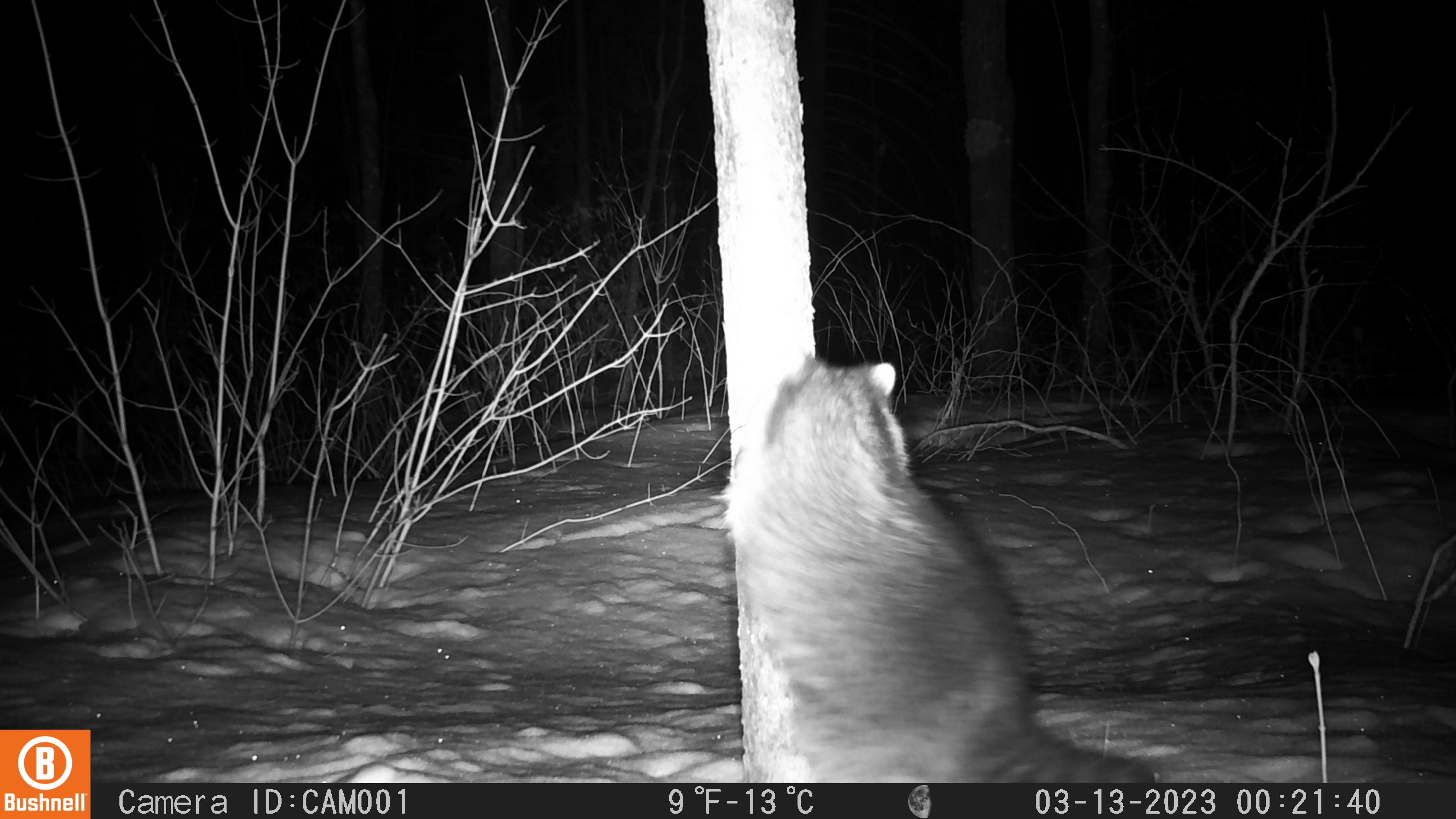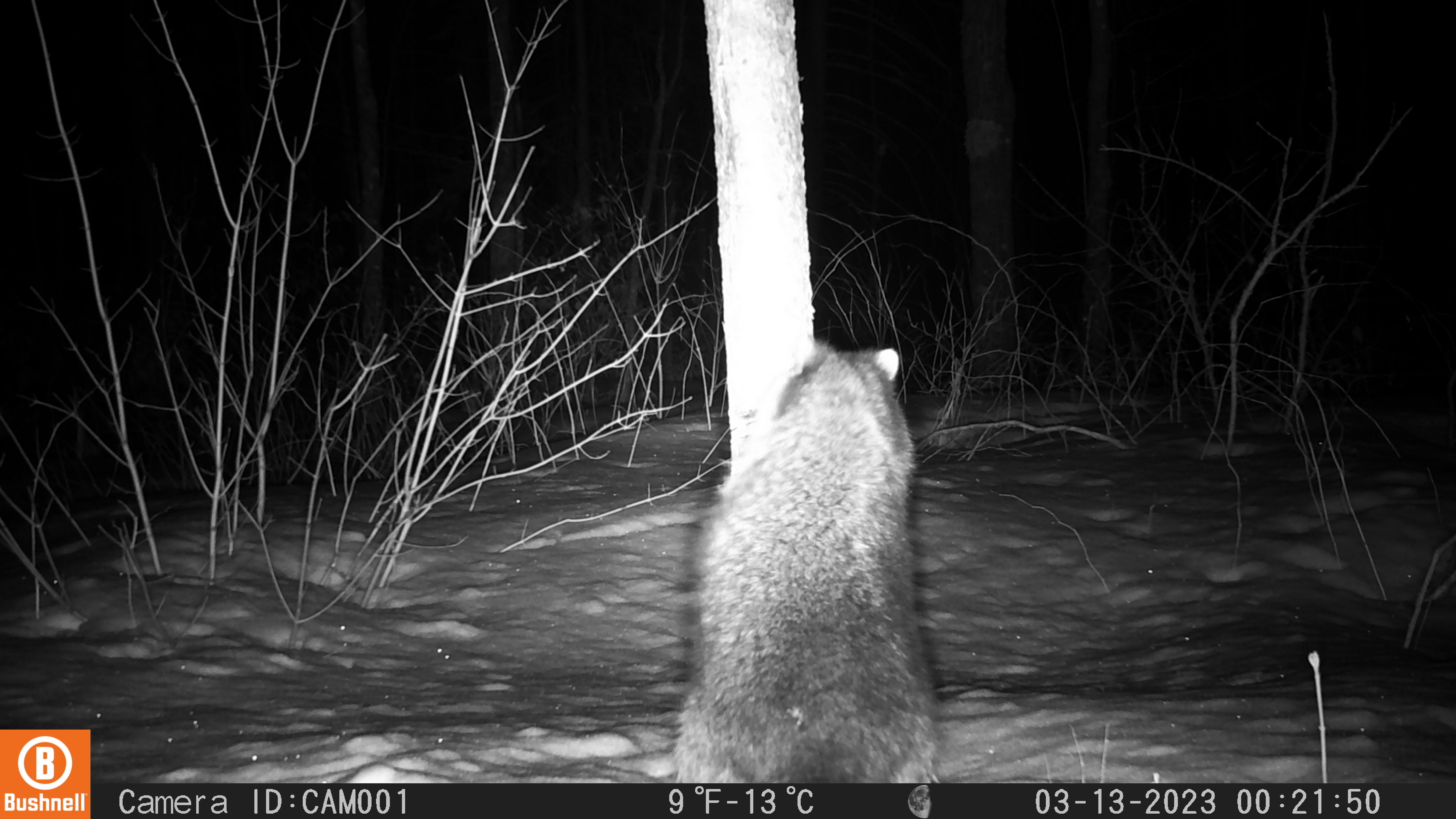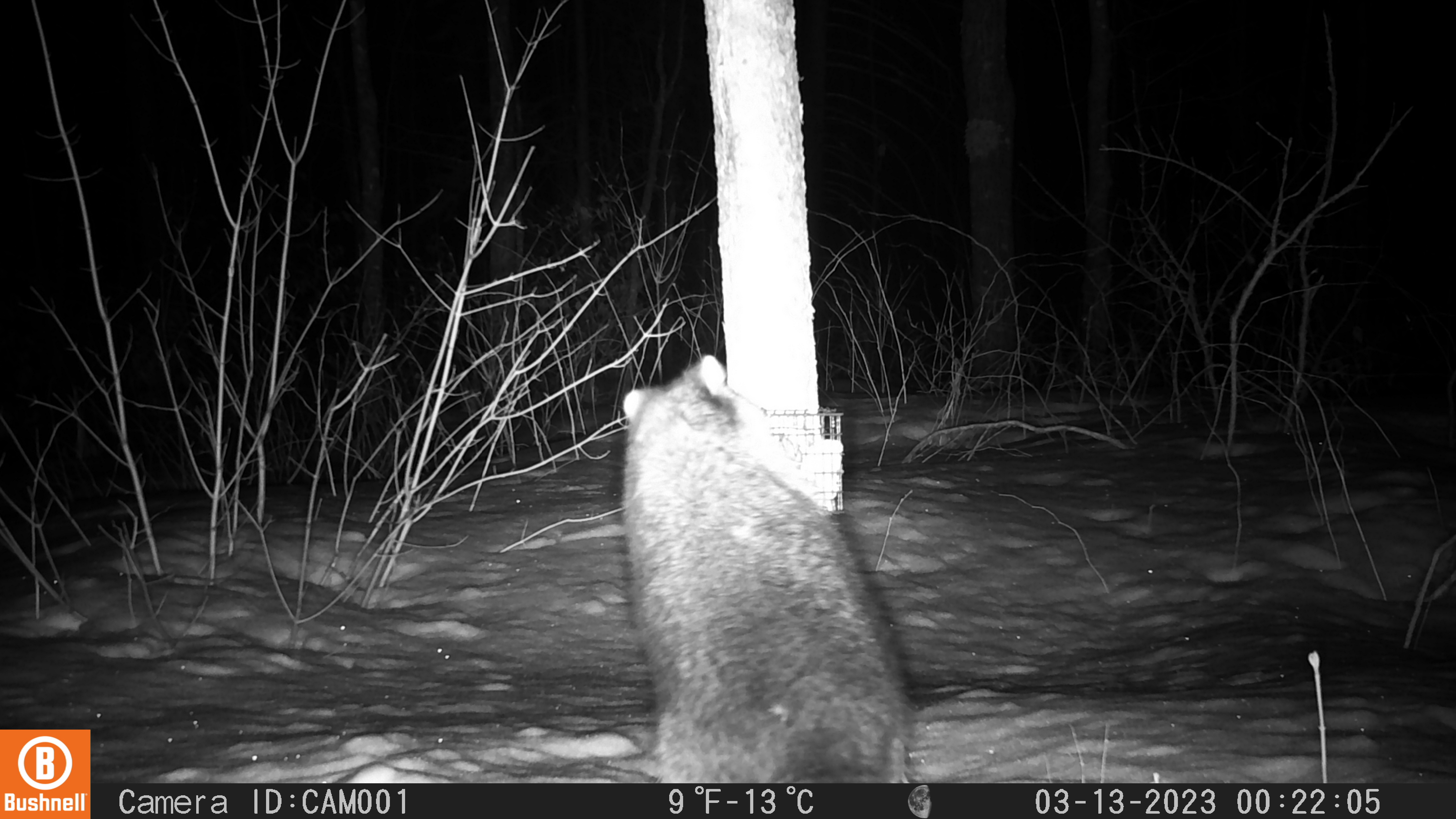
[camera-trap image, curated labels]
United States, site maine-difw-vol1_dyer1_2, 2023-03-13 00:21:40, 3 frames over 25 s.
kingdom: Animalia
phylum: Chordata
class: Mammalia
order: Carnivora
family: Procyonidae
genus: Procyon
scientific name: Procyon lotor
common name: raccoon